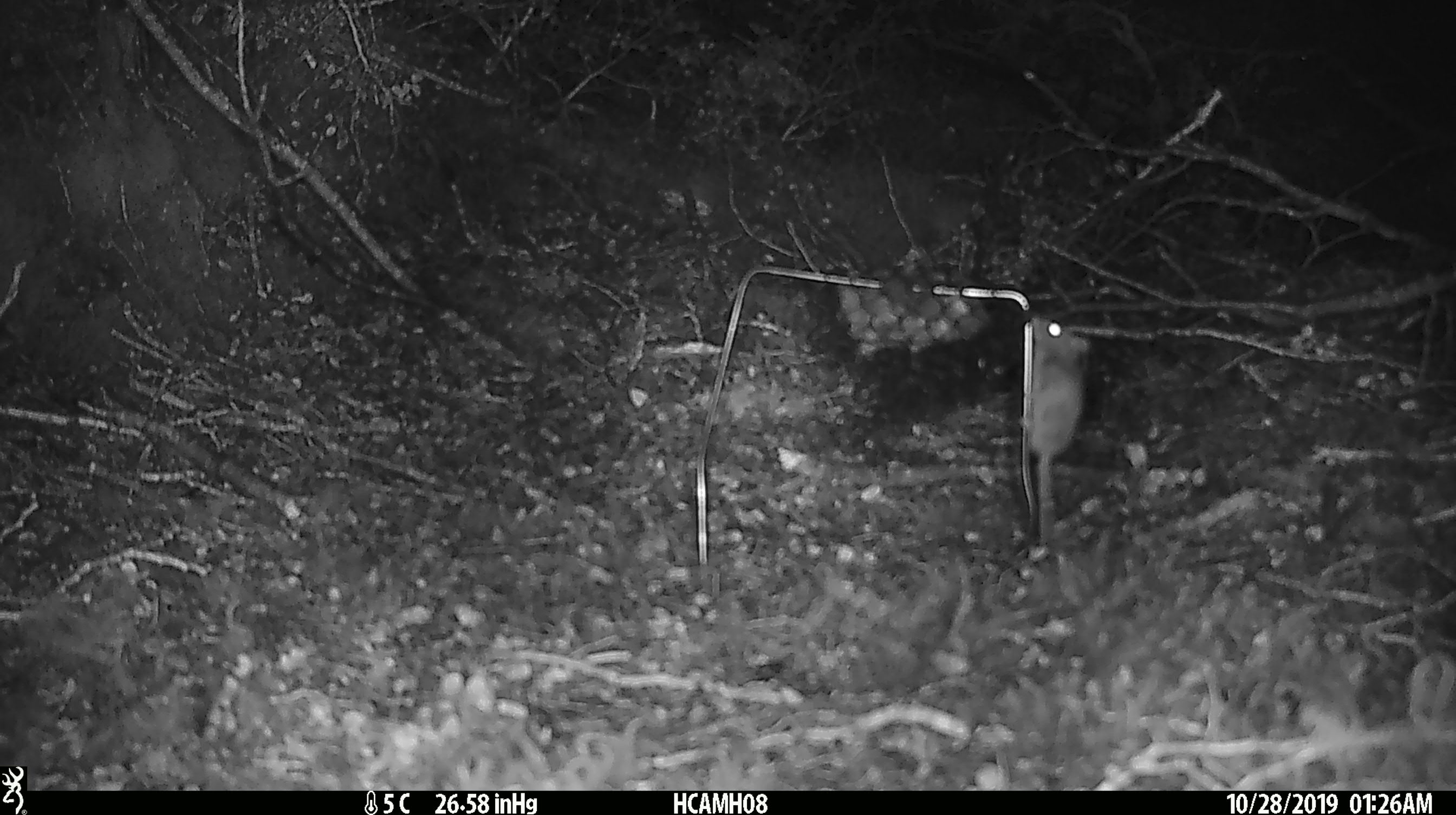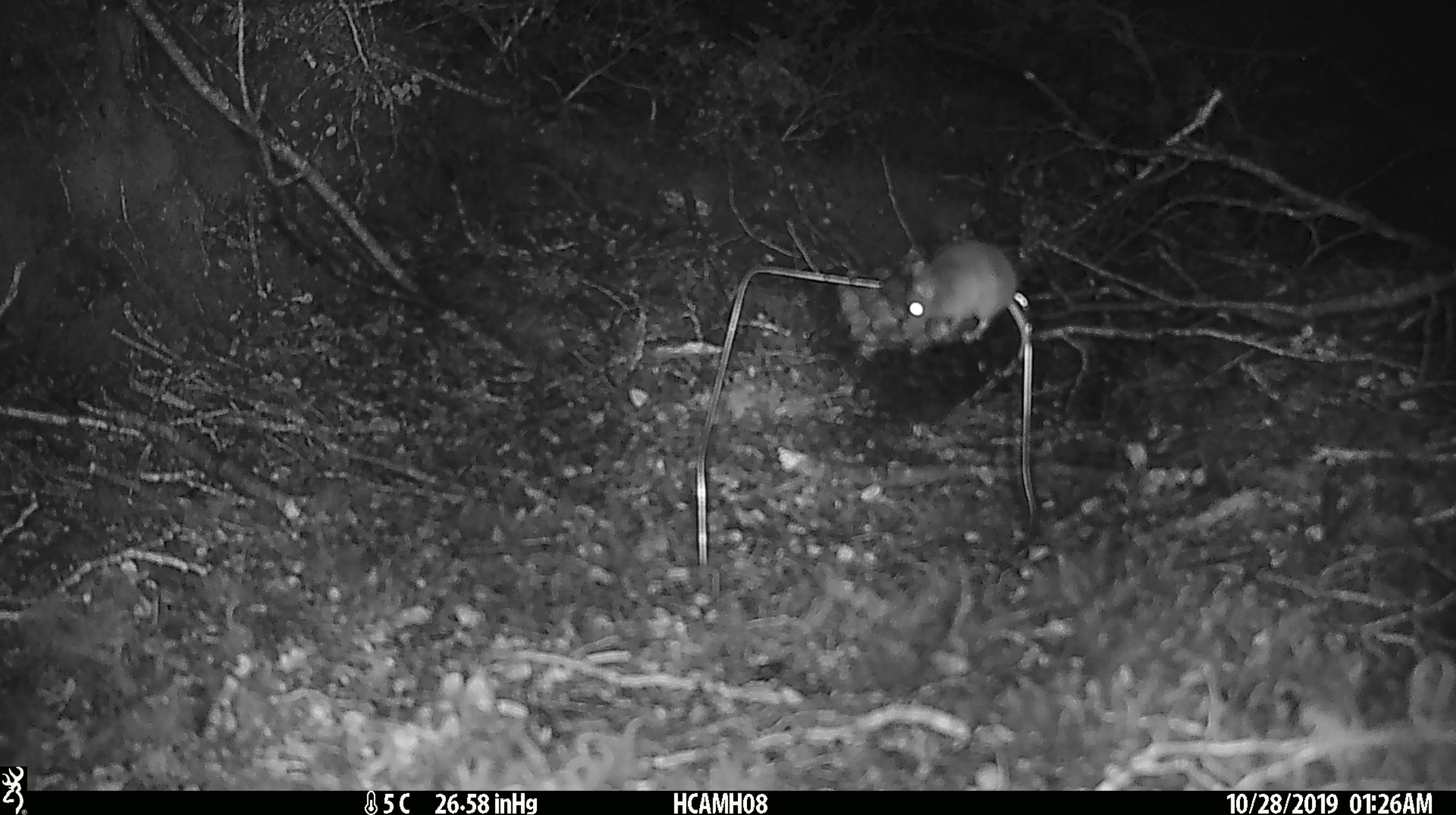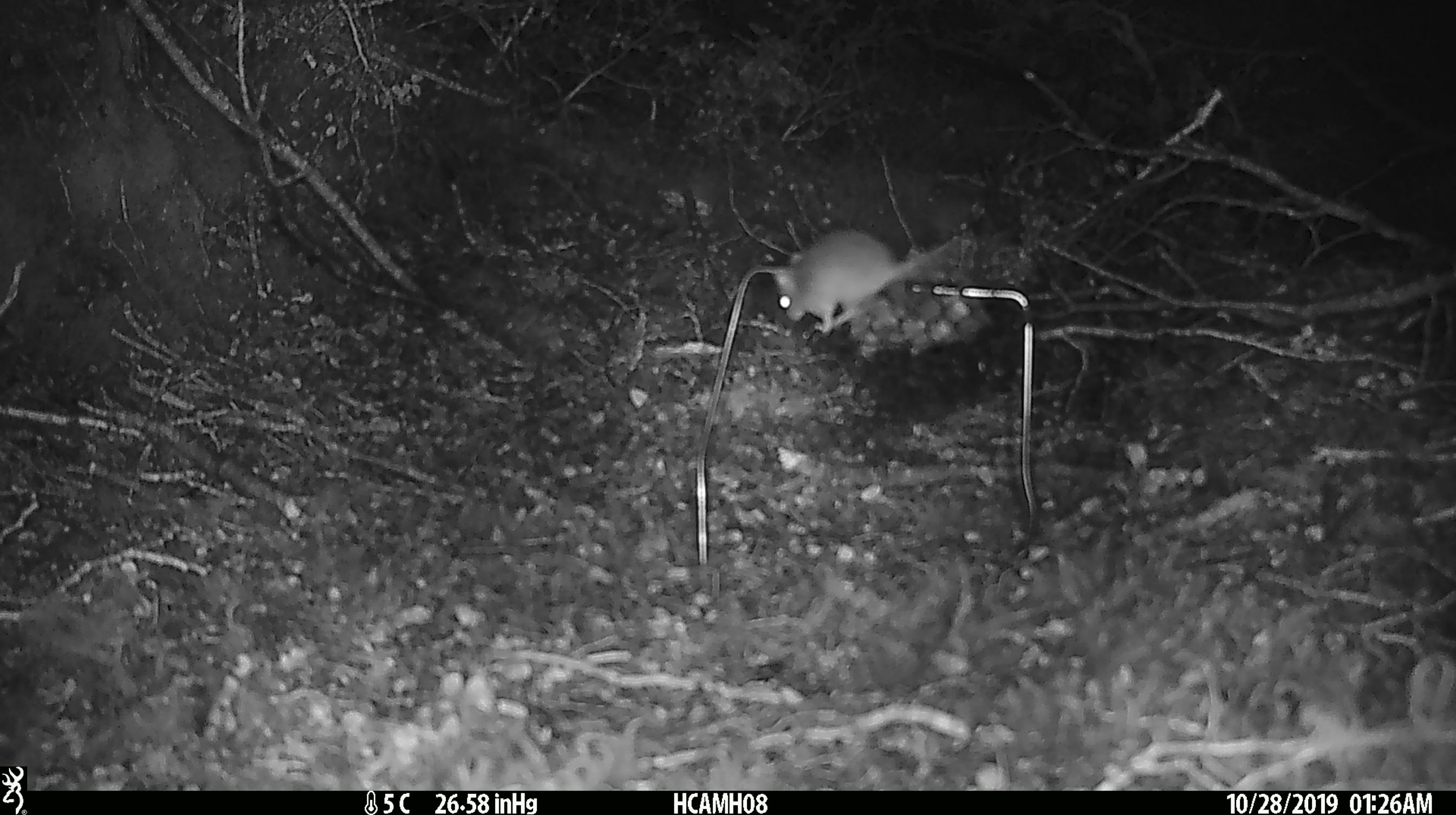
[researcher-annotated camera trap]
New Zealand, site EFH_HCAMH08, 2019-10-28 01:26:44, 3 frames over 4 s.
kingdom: Animalia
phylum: Chordata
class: Mammalia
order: Rodentia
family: Muridae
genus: Mus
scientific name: Mus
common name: mouse